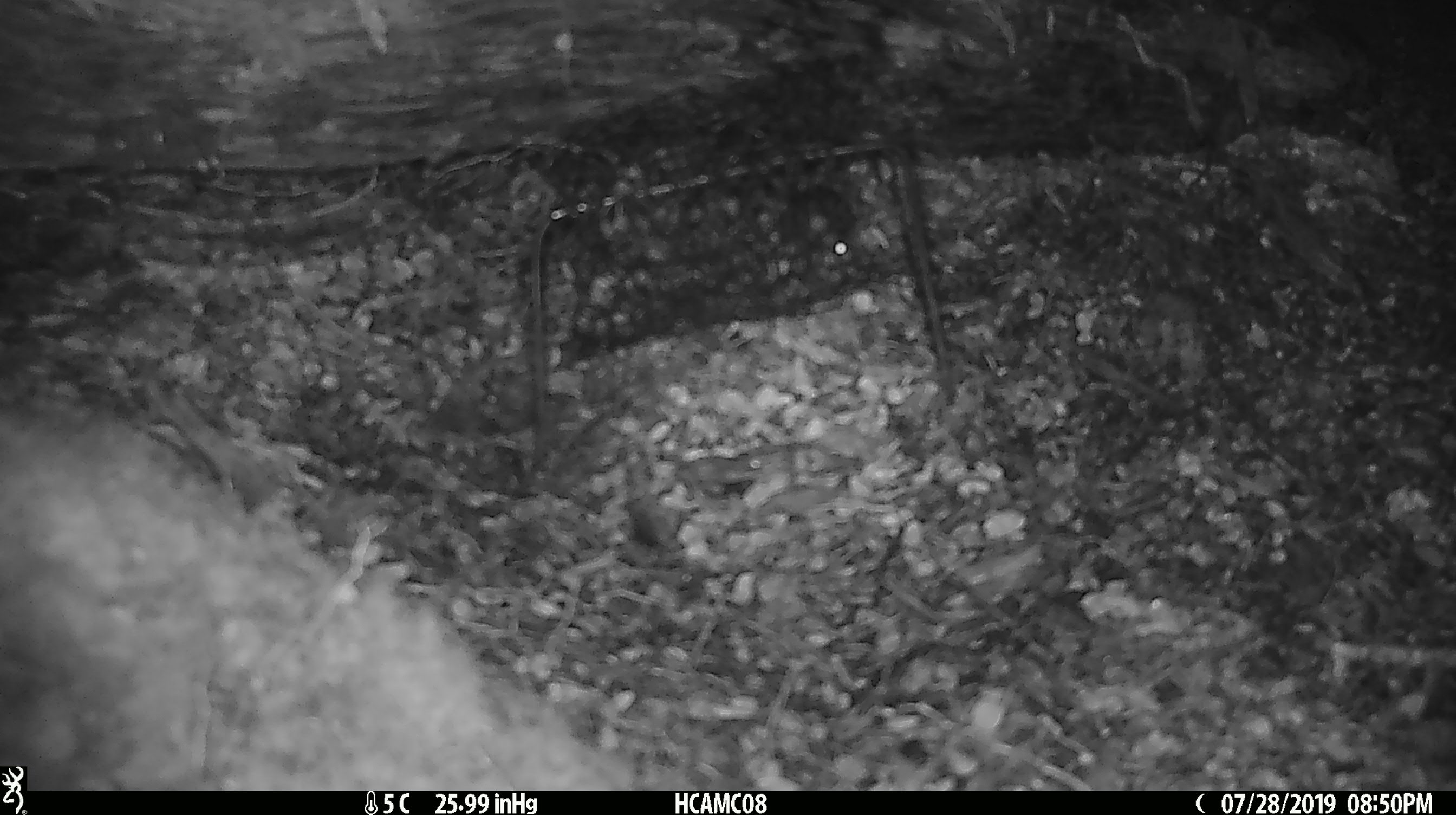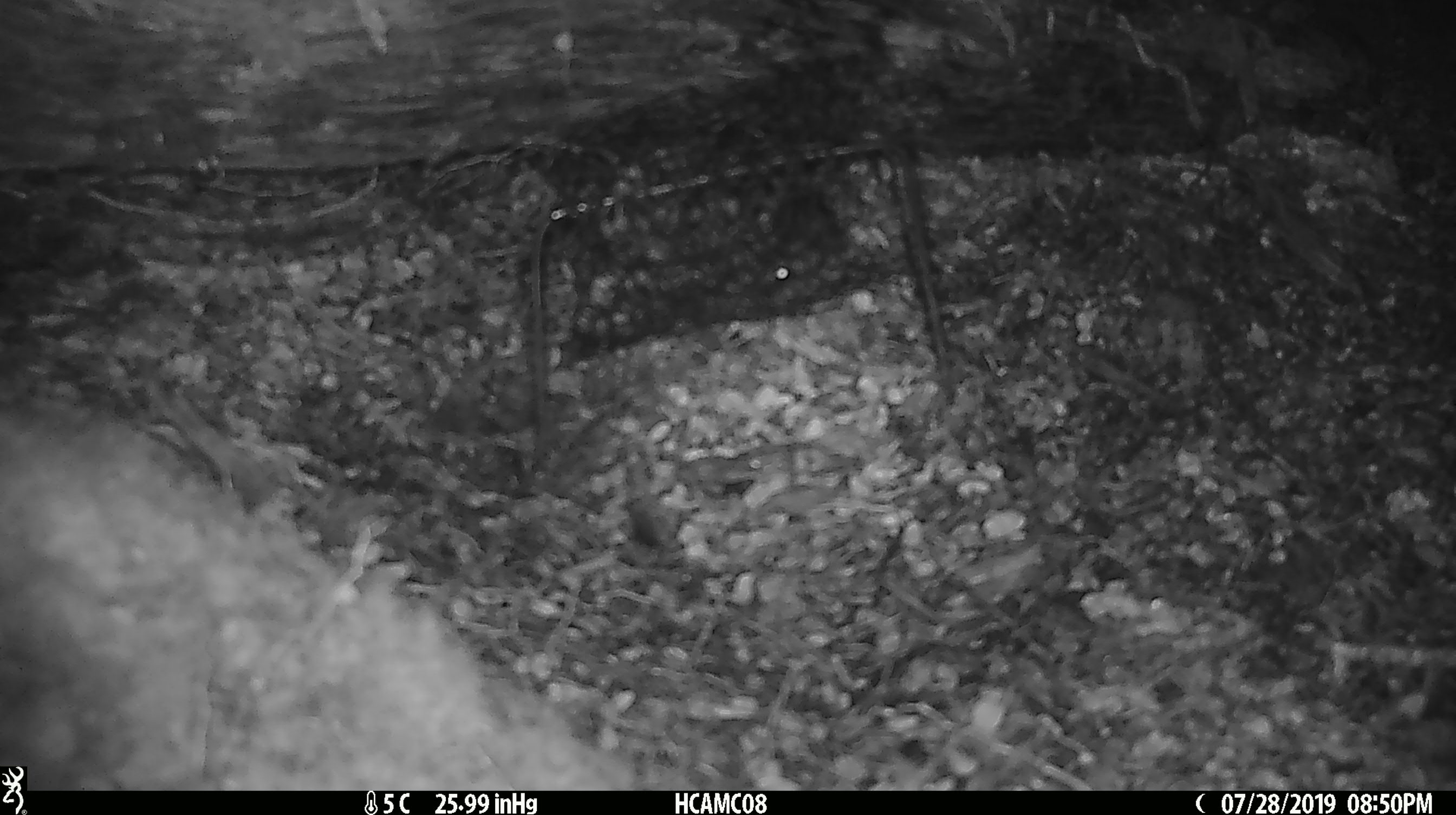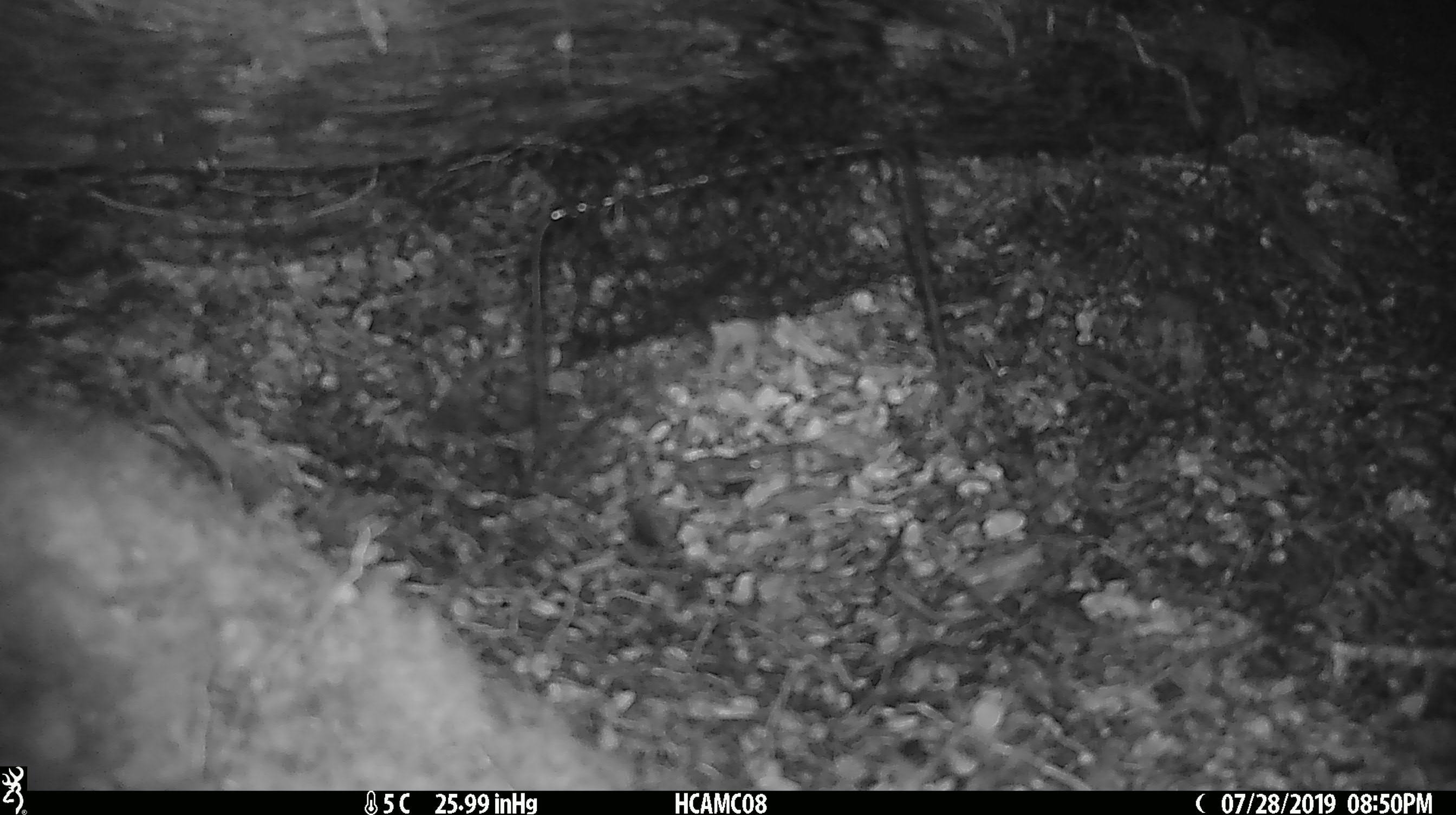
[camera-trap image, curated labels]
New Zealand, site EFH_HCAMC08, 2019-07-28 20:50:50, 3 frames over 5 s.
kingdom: Animalia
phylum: Chordata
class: Mammalia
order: Rodentia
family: Muridae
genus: Mus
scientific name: Mus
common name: mouse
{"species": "mouse (Mus)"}